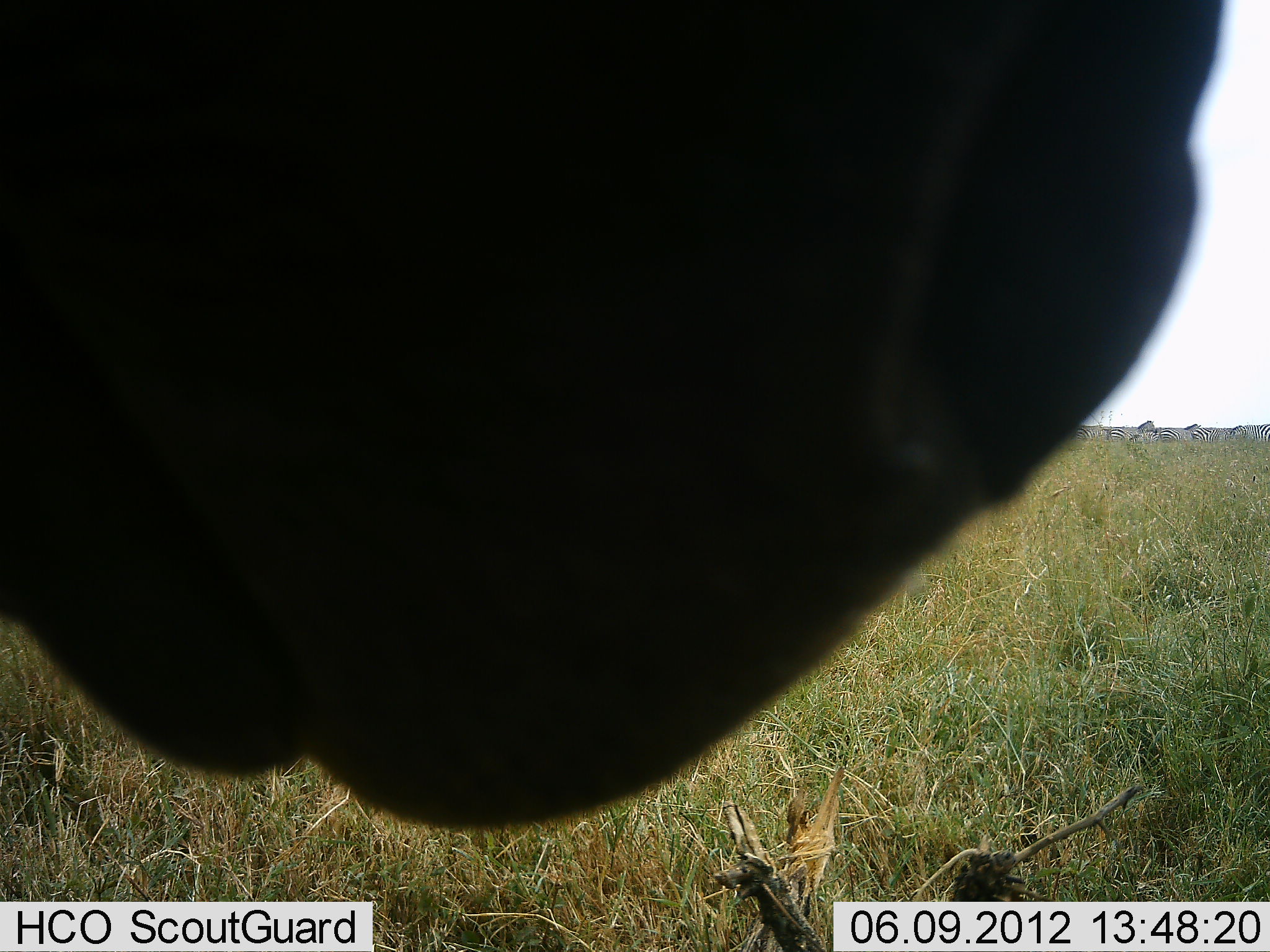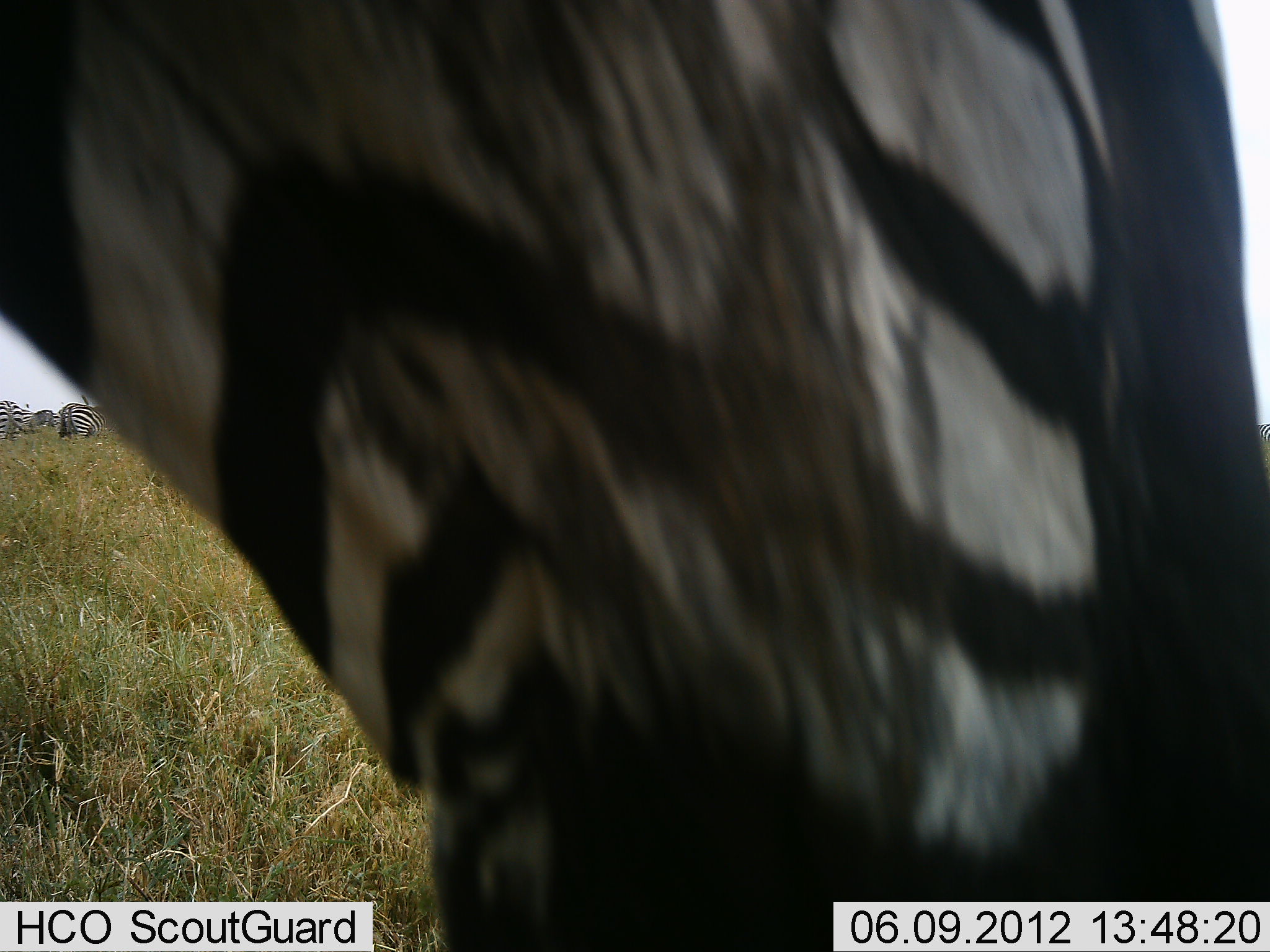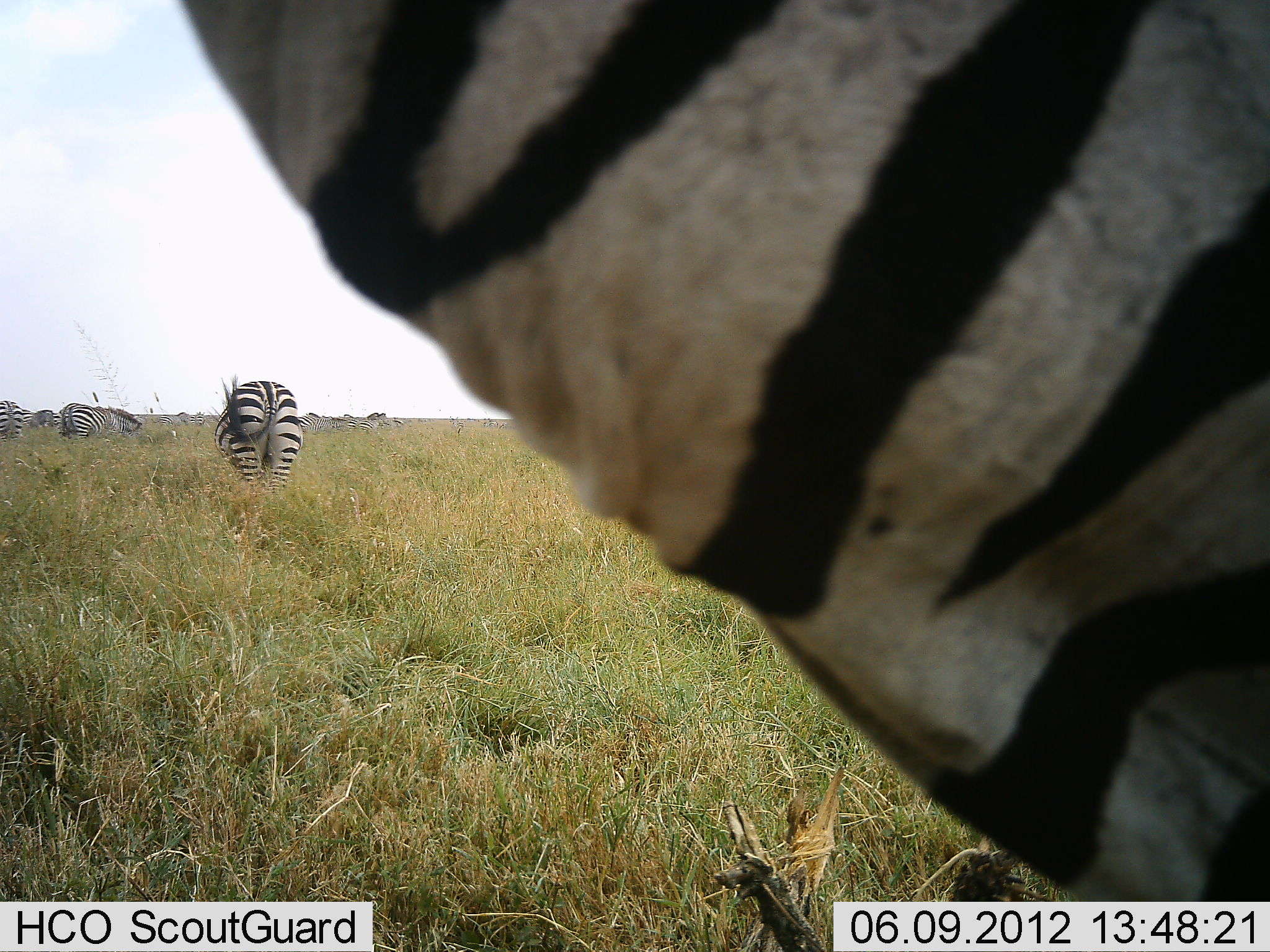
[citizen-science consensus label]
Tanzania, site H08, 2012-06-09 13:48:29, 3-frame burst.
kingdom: Animalia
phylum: Chordata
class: Mammalia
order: Perissodactyla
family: Equidae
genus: Equus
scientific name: Equus quagga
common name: plains zebra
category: zebra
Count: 6.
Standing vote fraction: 80%.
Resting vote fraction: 20%.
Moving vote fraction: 20%.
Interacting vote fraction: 20%.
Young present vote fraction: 0%.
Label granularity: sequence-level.